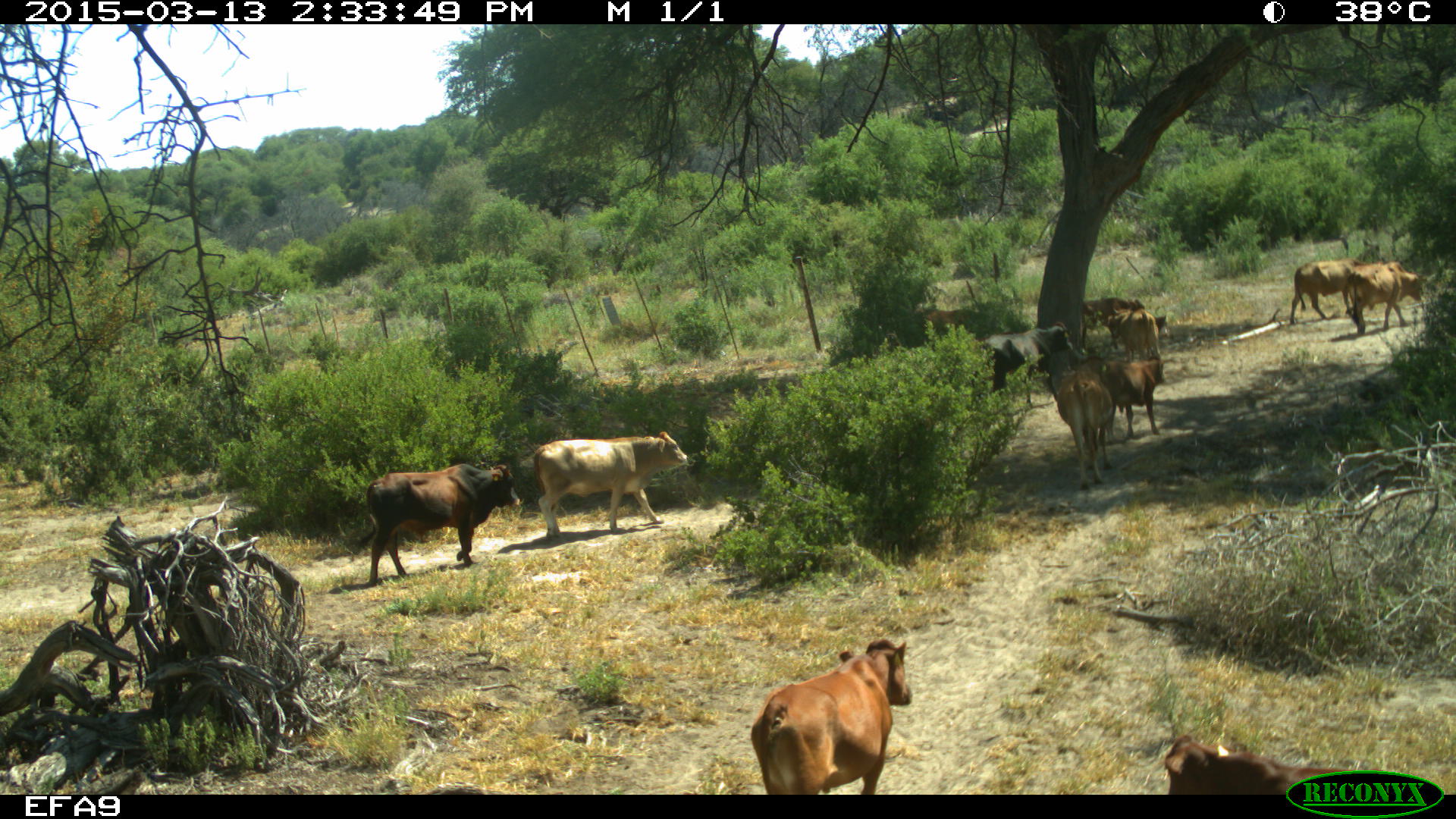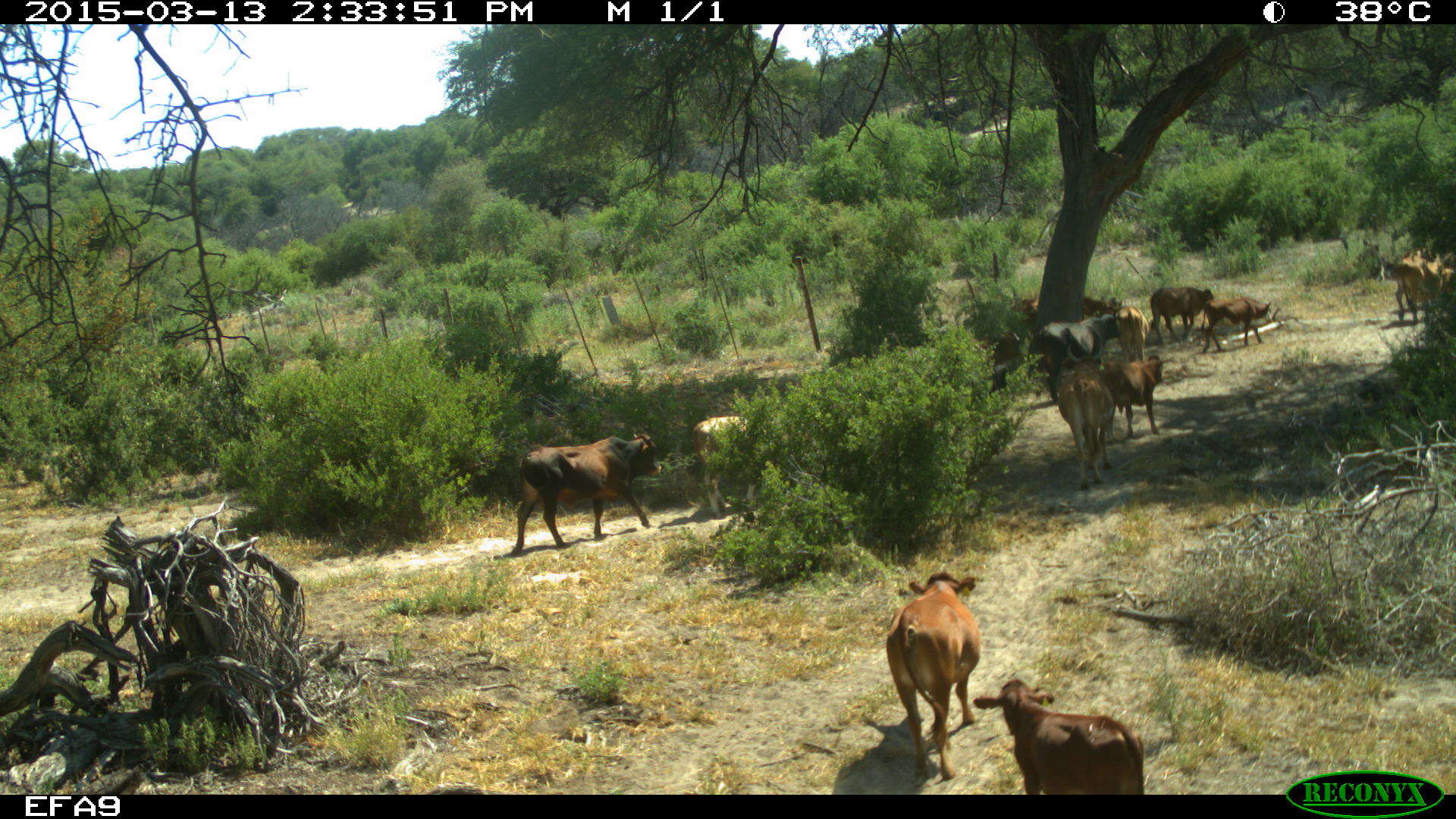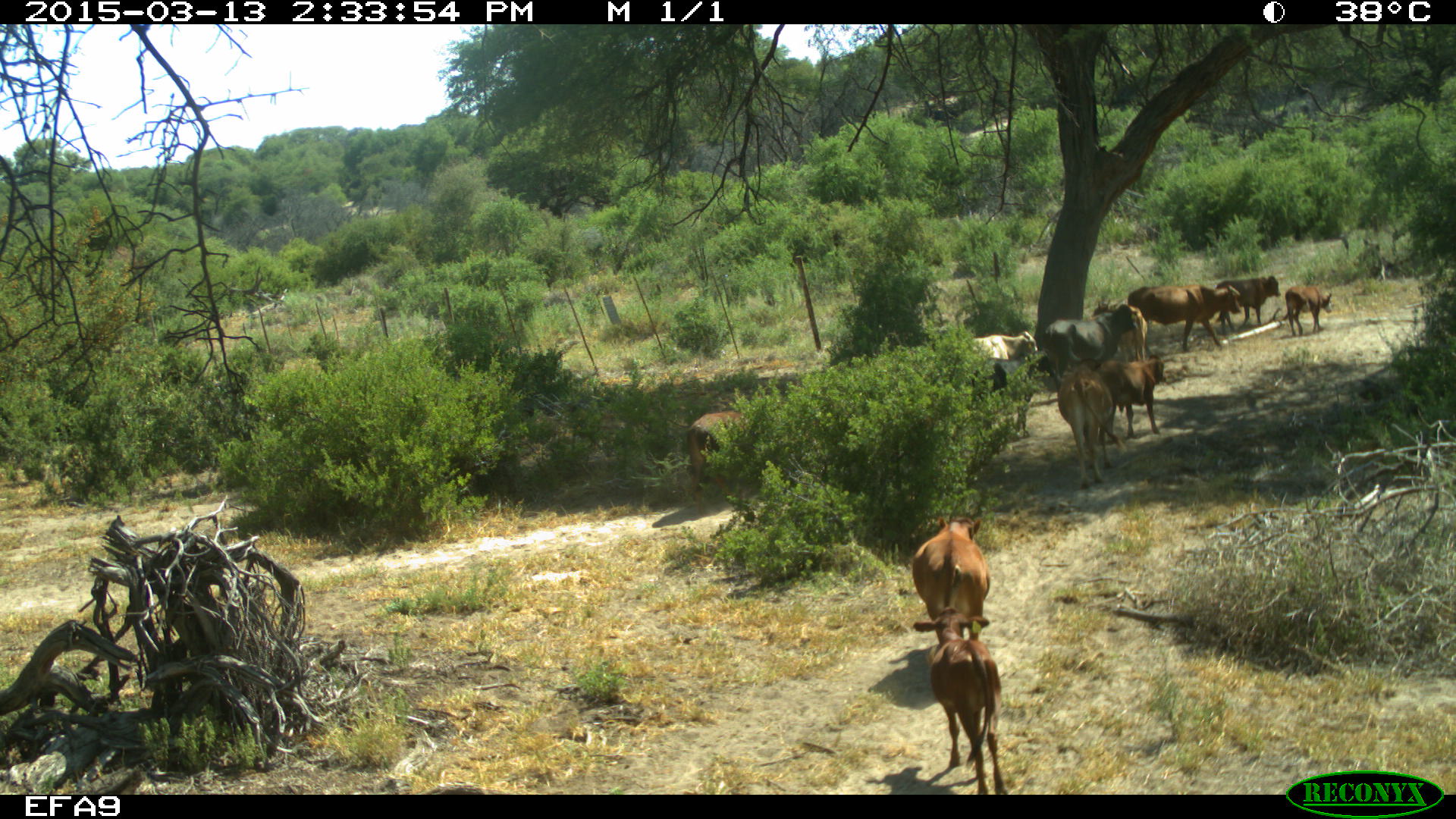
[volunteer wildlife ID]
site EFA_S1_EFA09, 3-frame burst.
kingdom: Animalia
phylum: Chordata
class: Mammalia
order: Artiodactyla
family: Bovidae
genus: Bos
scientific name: Bos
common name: cattle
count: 11-50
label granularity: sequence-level